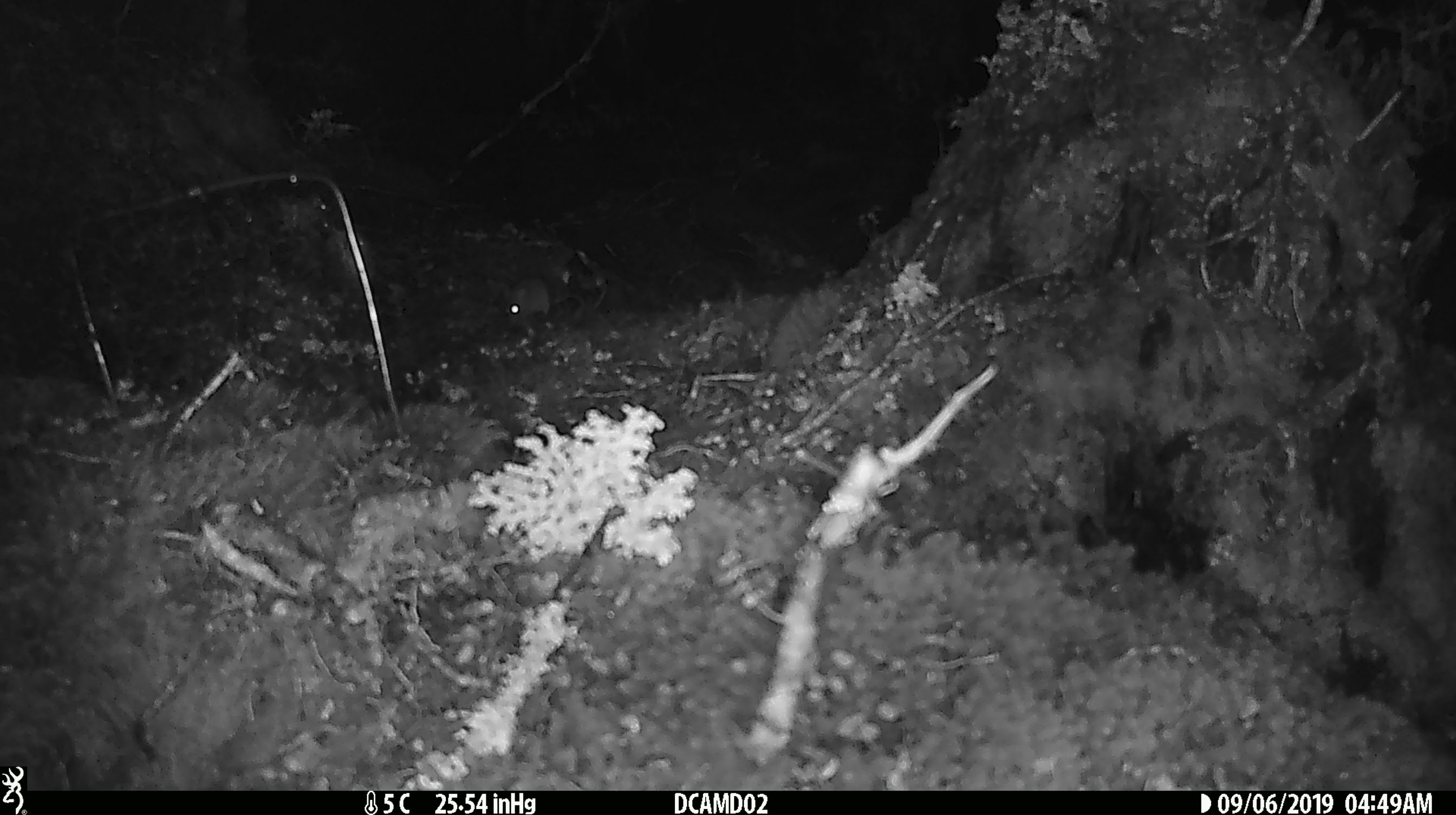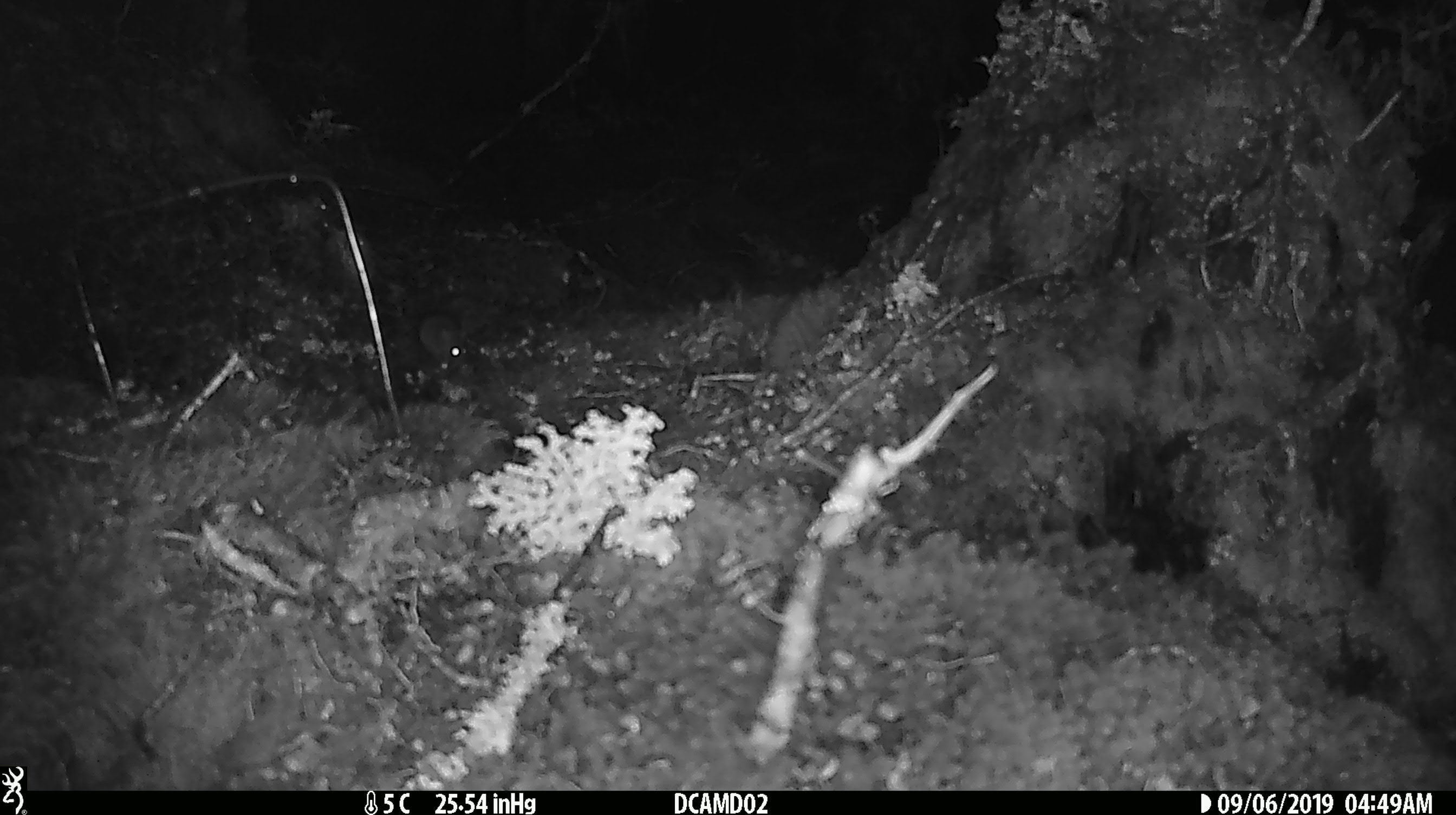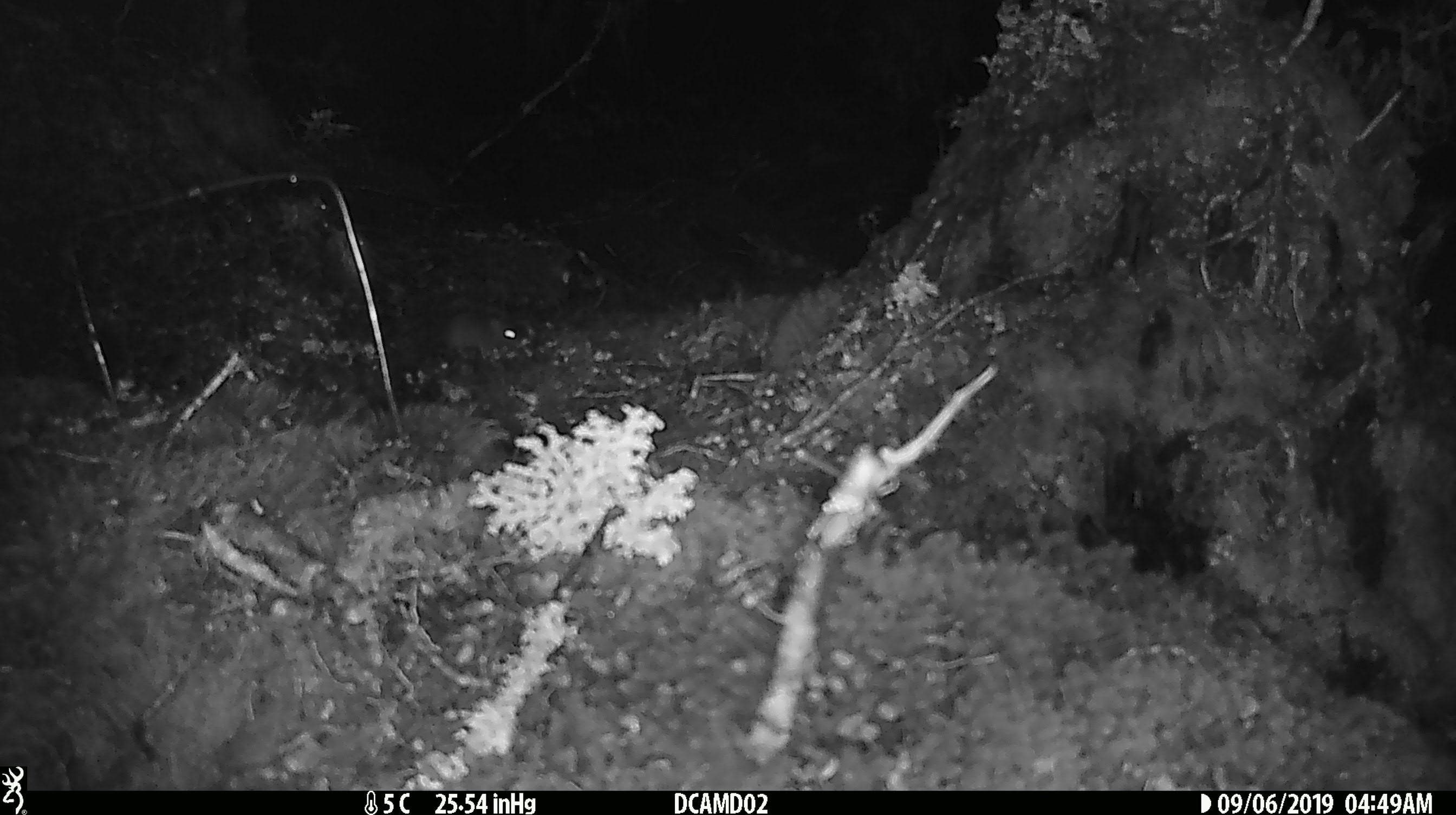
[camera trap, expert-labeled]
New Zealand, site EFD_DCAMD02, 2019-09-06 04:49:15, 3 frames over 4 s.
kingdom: Animalia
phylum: Chordata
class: Mammalia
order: Rodentia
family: Muridae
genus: Mus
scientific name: Mus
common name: mouse